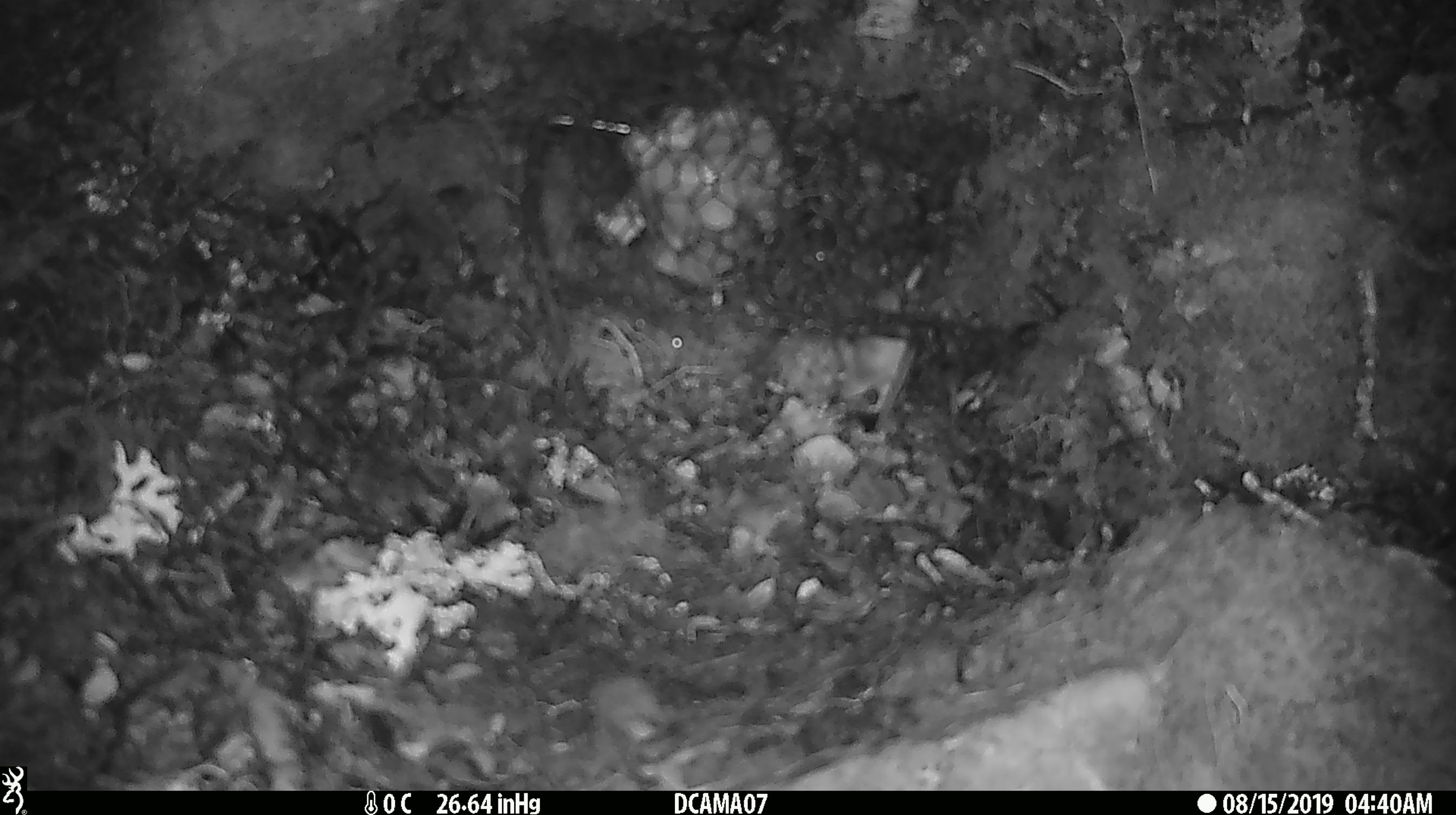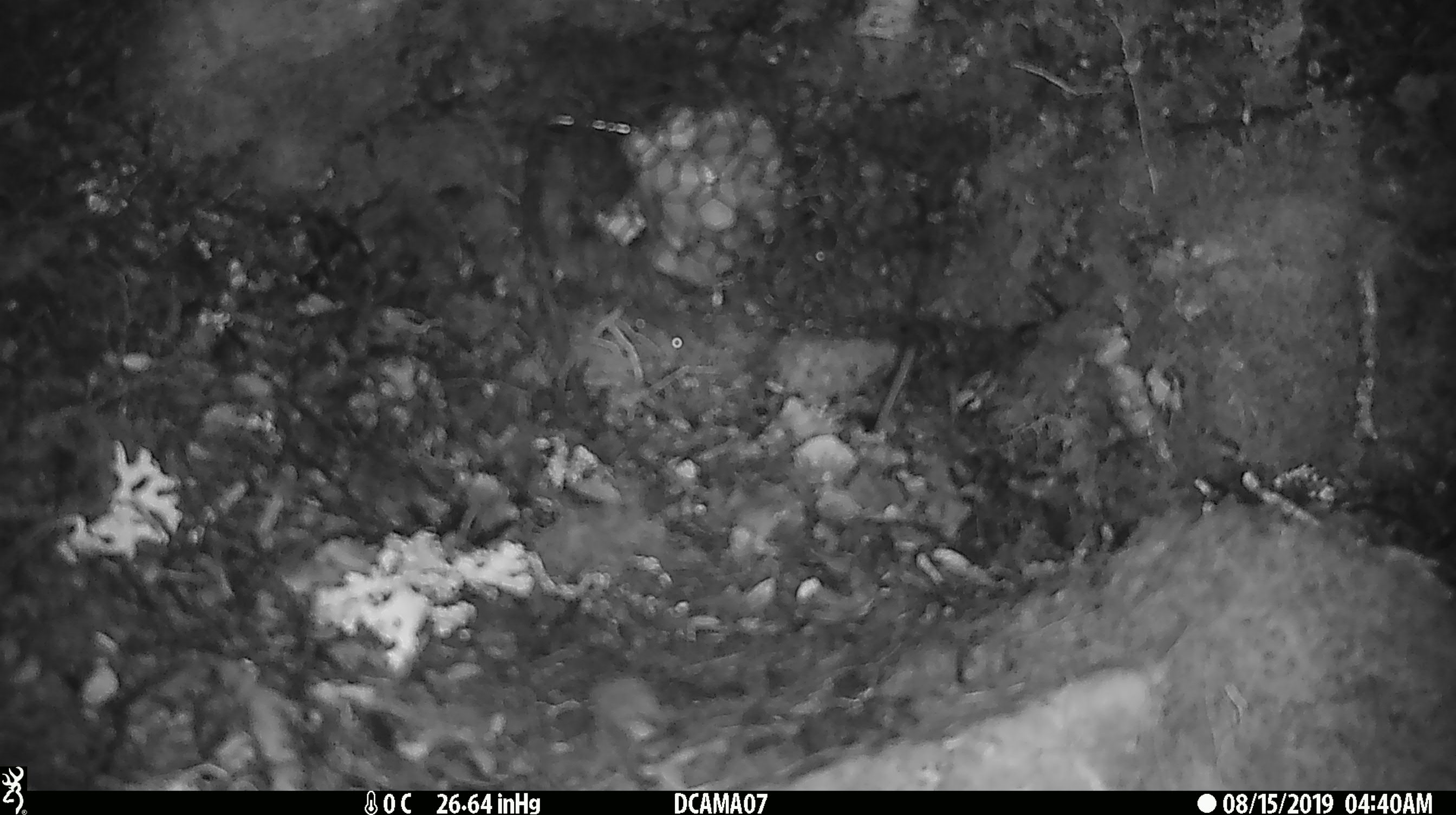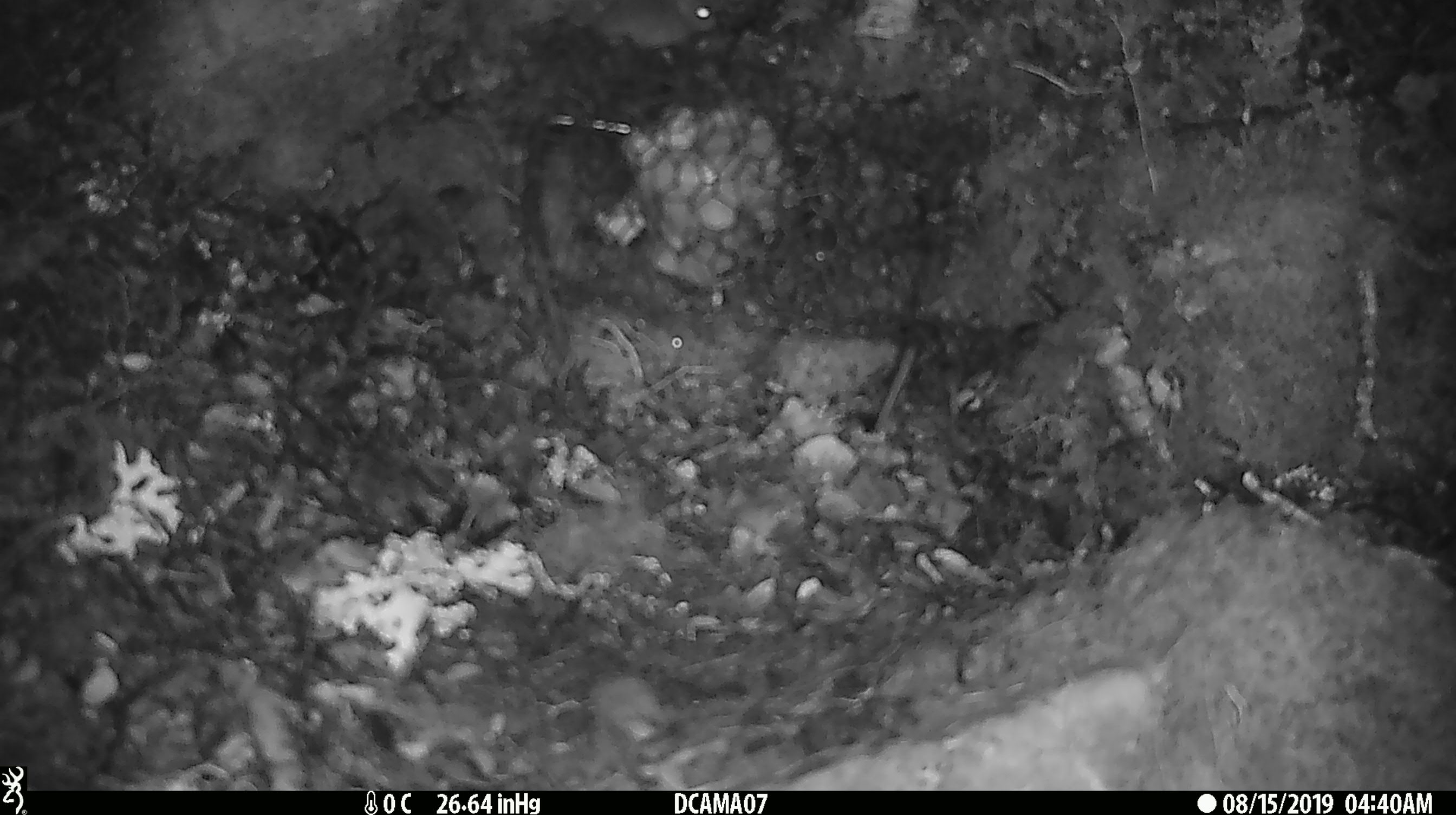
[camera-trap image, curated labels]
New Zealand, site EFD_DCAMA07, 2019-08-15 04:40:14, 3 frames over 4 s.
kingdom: Animalia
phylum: Chordata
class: Mammalia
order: Rodentia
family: Muridae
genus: Mus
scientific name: Mus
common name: mouse